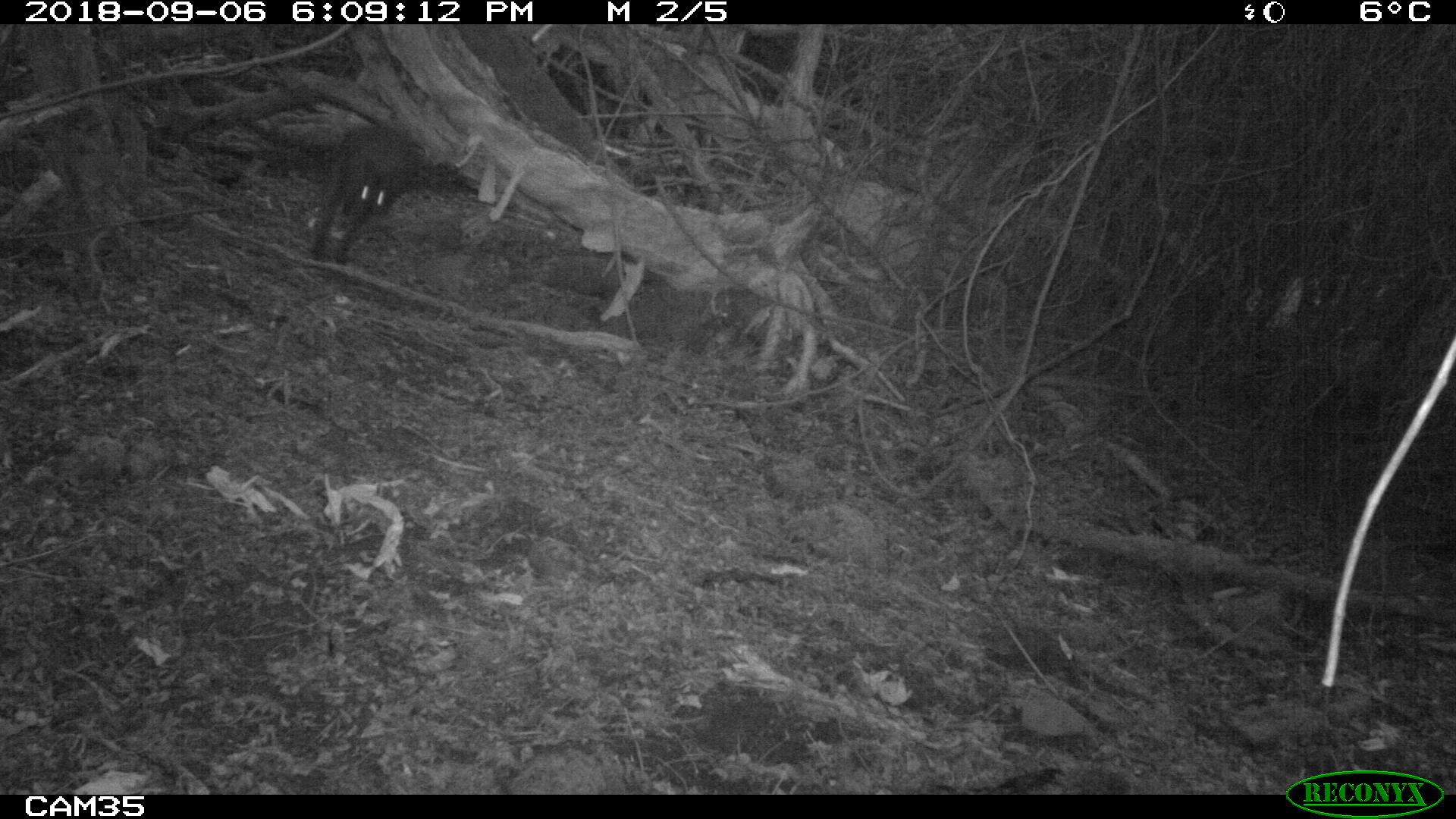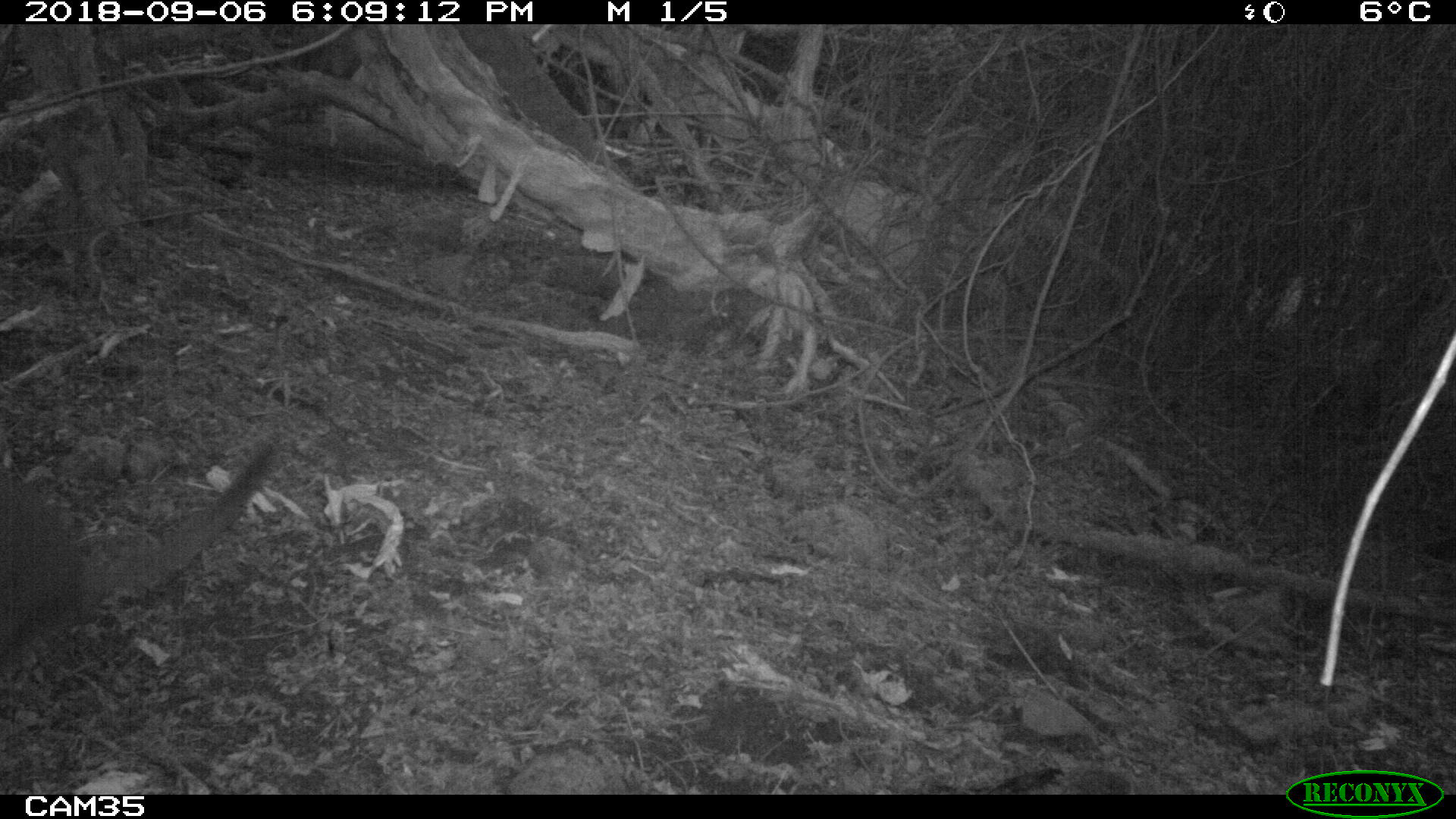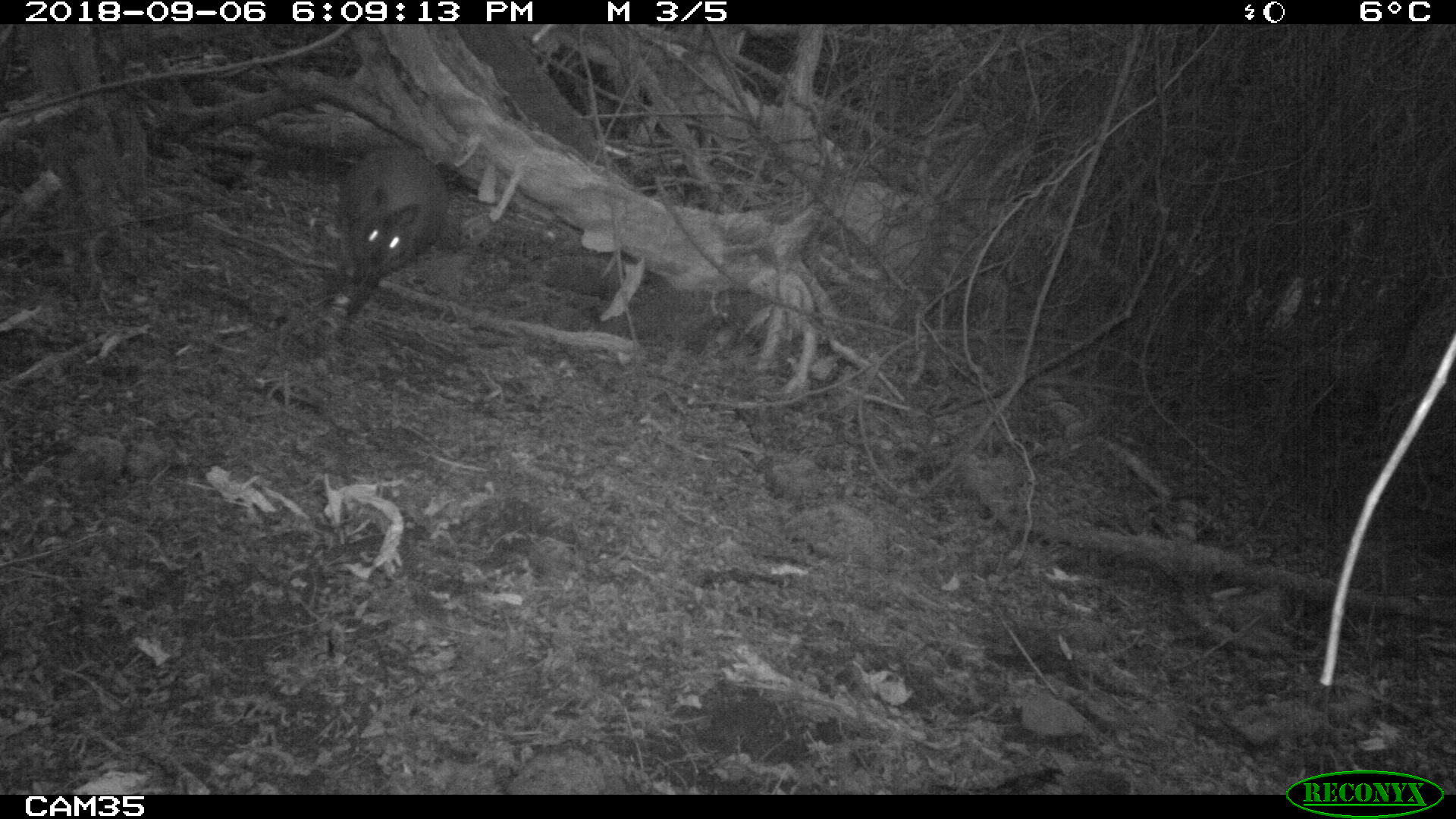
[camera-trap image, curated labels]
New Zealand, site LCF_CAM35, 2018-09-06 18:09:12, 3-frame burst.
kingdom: Animalia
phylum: Chordata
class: Mammalia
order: Diprotodontia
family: Macropodidae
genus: Notamacropus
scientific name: Notamacropus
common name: wallaby